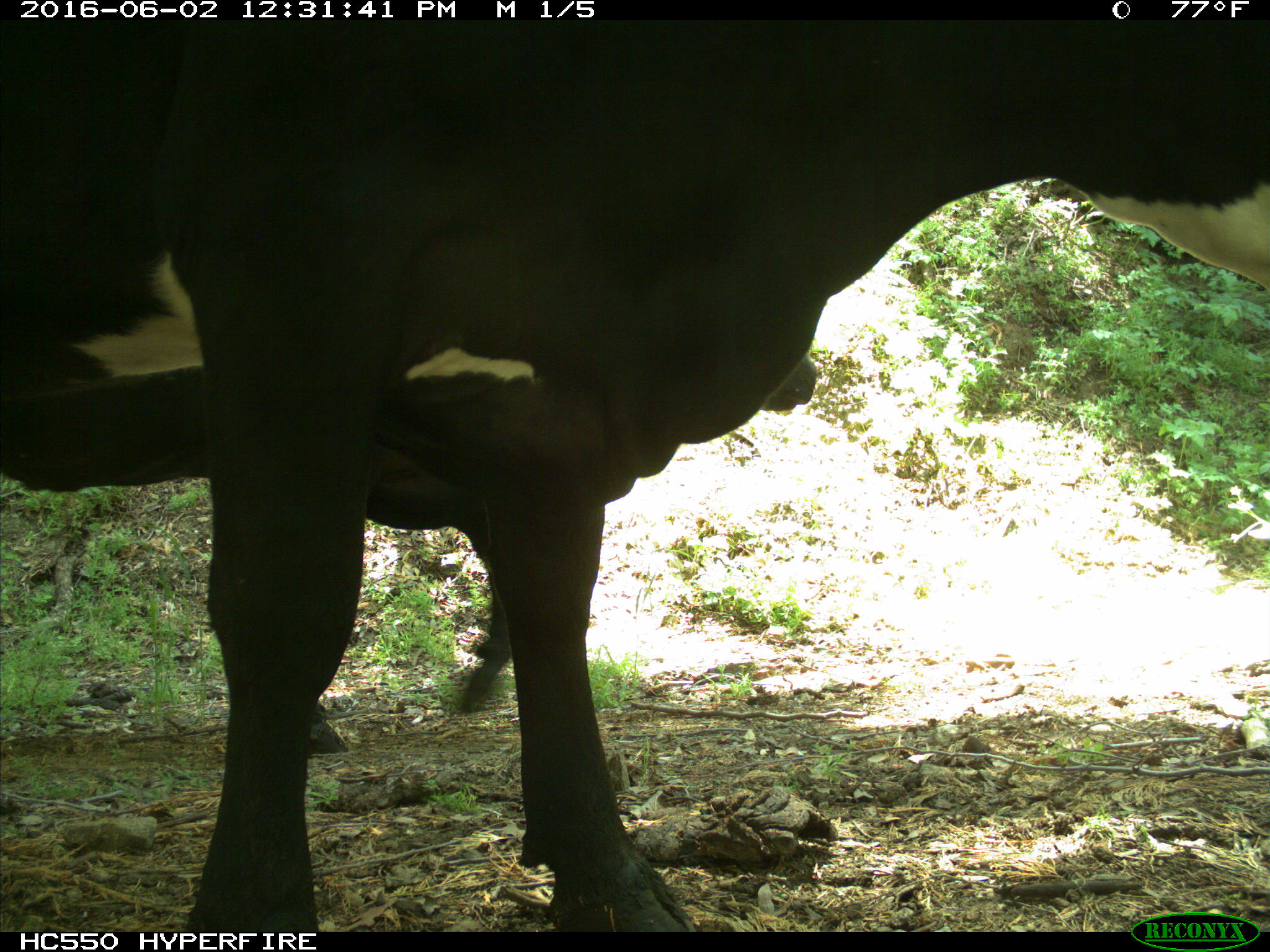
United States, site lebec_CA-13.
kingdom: Animalia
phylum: Chordata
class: Mammalia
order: Artiodactyla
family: Bovidae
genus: Bos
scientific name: Bos taurus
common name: domestic cow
Bos taurus (domestic cow).